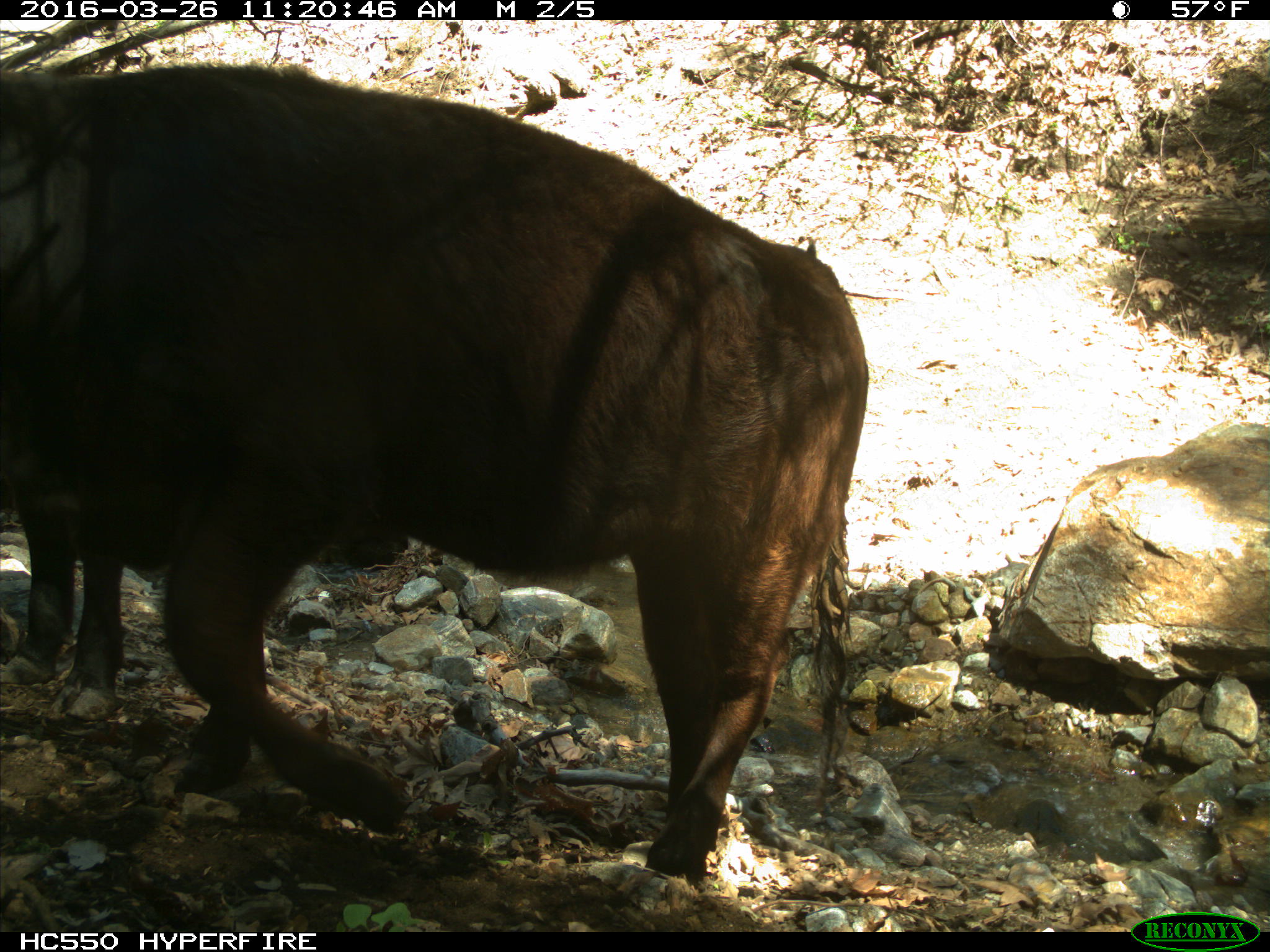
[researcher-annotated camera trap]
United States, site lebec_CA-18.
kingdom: Animalia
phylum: Chordata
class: Mammalia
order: Artiodactyla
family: Bovidae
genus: Bos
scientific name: Bos taurus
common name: domestic cow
Bos taurus (domestic cow).